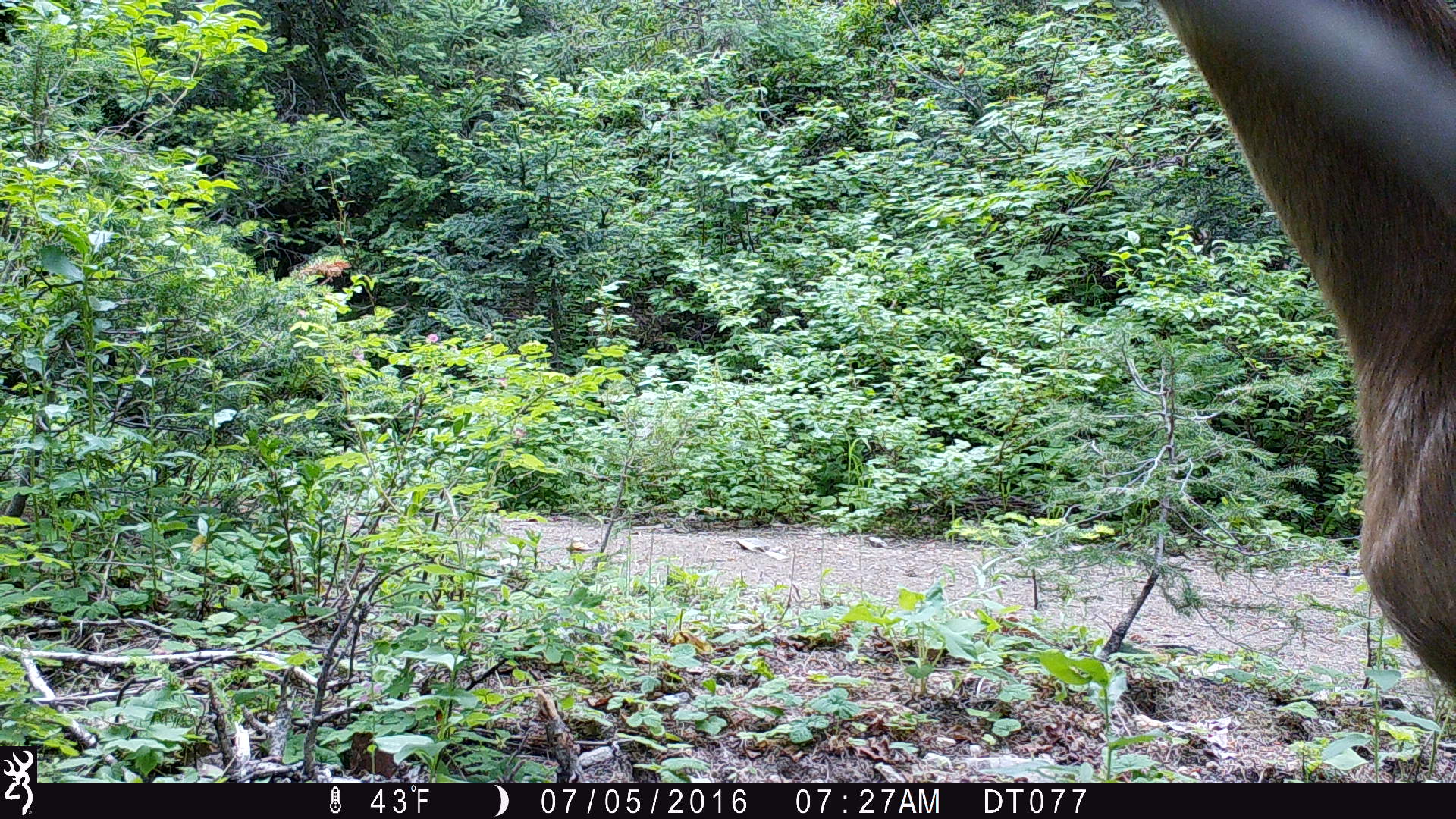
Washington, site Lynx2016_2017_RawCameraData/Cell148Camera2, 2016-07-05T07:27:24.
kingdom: Animalia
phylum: Chordata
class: Mammalia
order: Artiodactyla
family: Cervidae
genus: Odocoileus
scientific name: Odocoileus hemionus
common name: mule deer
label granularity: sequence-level